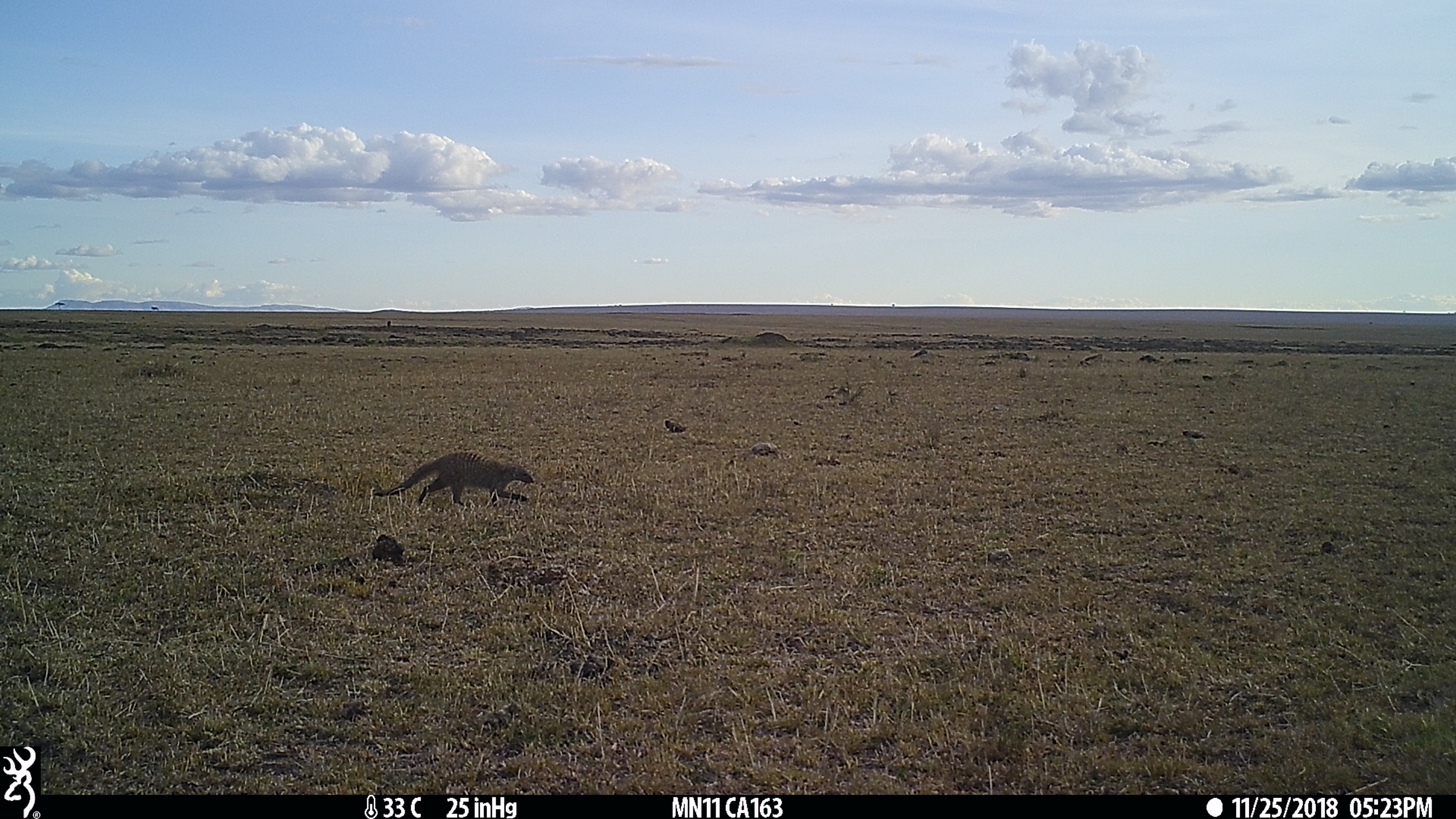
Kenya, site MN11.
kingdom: Animalia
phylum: Chordata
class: Mammalia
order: Carnivora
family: Herpestidae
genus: Mungos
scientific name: Mungos mungo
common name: banded mongoose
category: mongoose banded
Mongoose banded (banded mongoose) (Mungos mungo).